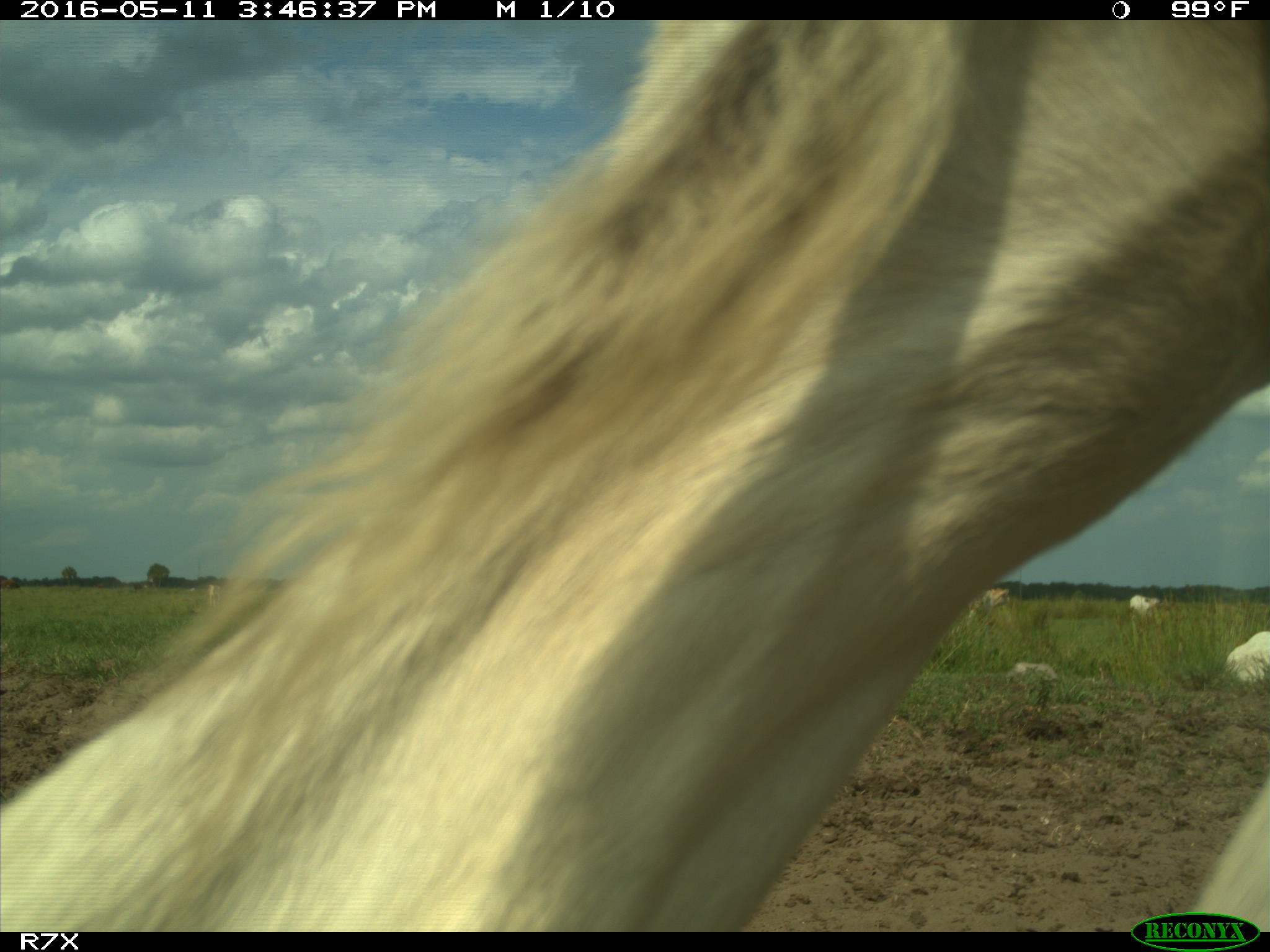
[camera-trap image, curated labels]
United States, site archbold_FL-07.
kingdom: Animalia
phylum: Chordata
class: Mammalia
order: Artiodactyla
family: Bovidae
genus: Bos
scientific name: Bos taurus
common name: domestic cow